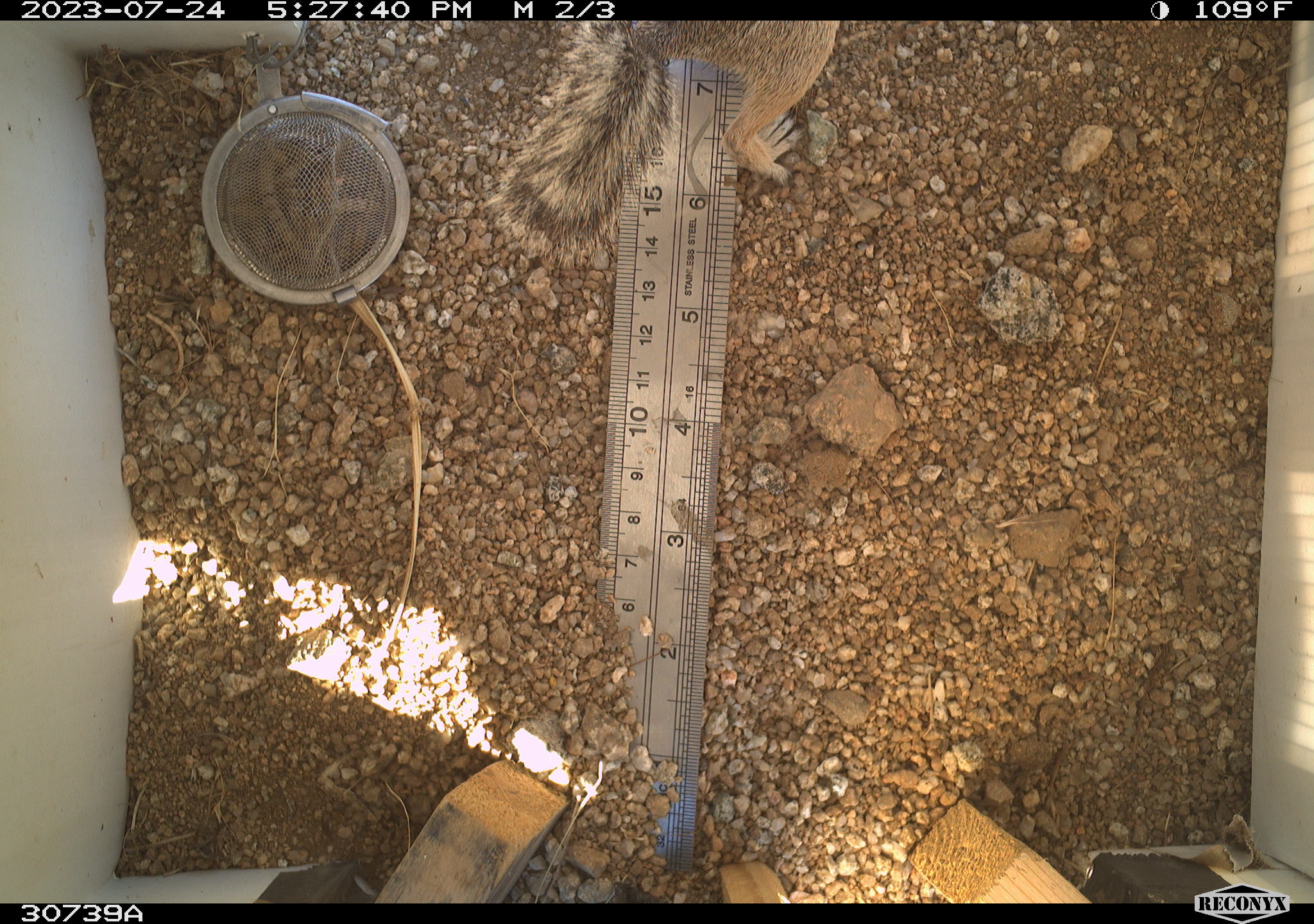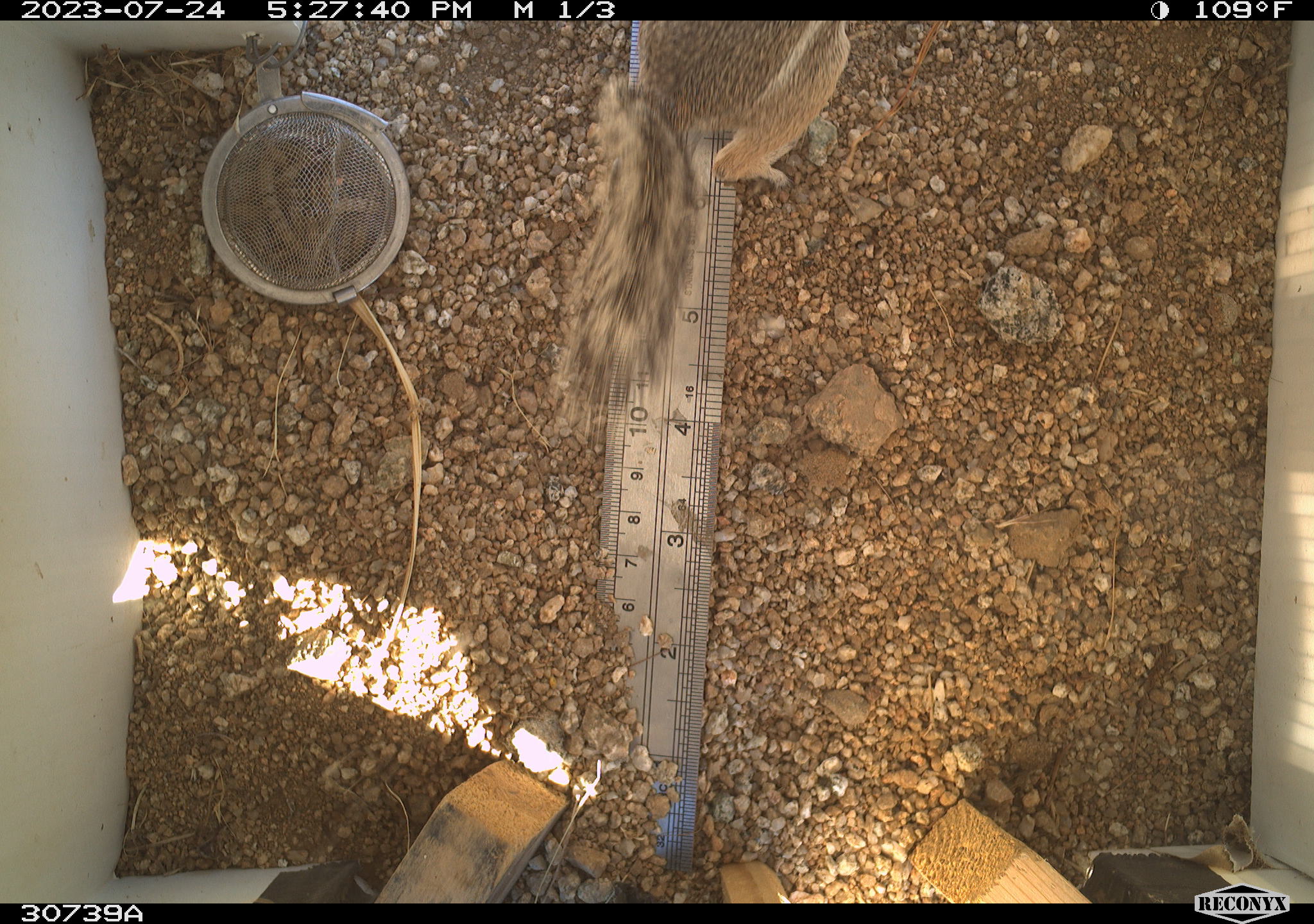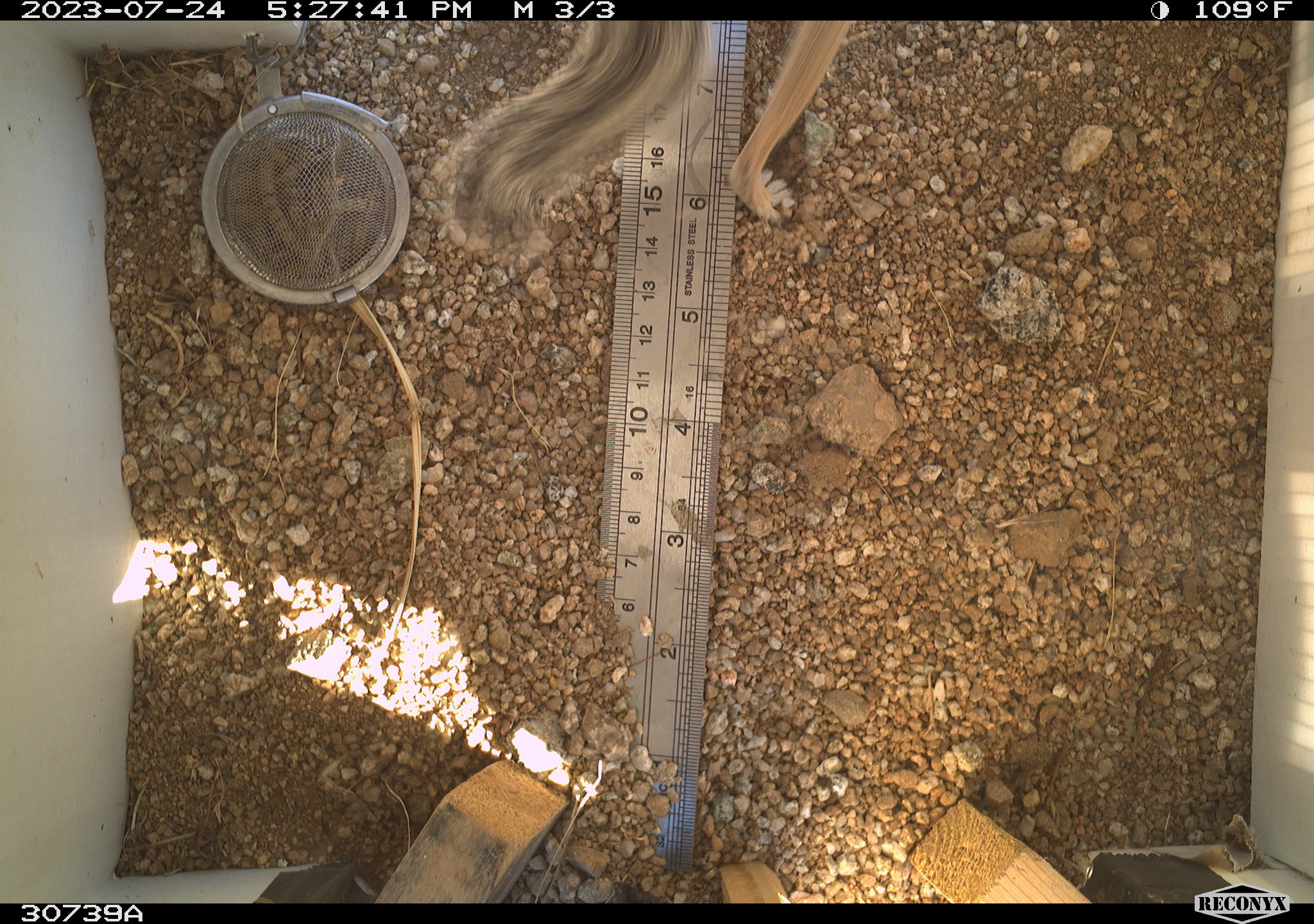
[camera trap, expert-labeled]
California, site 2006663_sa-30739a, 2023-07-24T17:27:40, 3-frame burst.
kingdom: Animalia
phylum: Chordata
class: Mammalia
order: Rodentia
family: Sciuridae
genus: Ammospermophilus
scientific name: Ammospermophilus leucurus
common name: white-tailed antelope squirrel